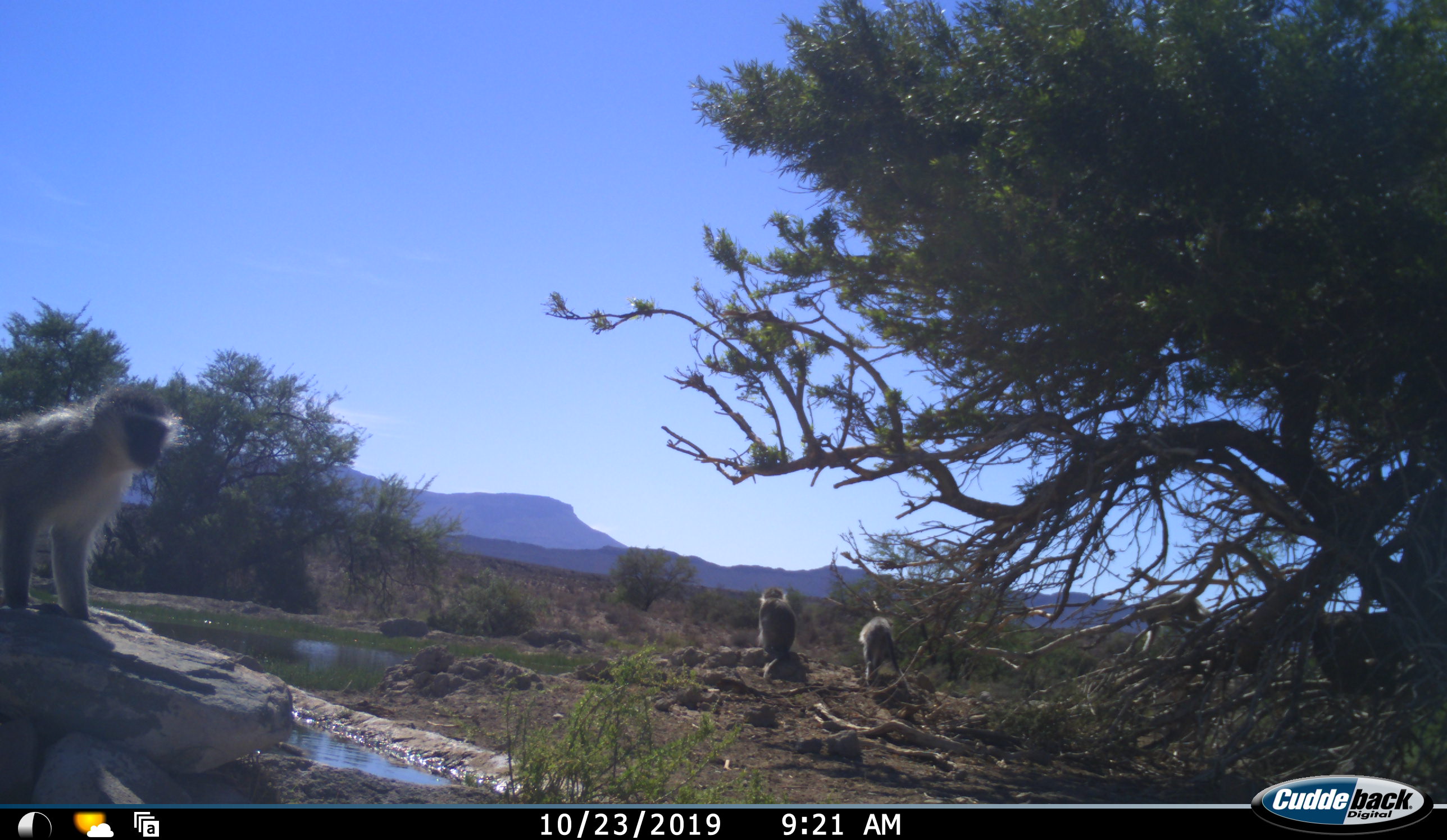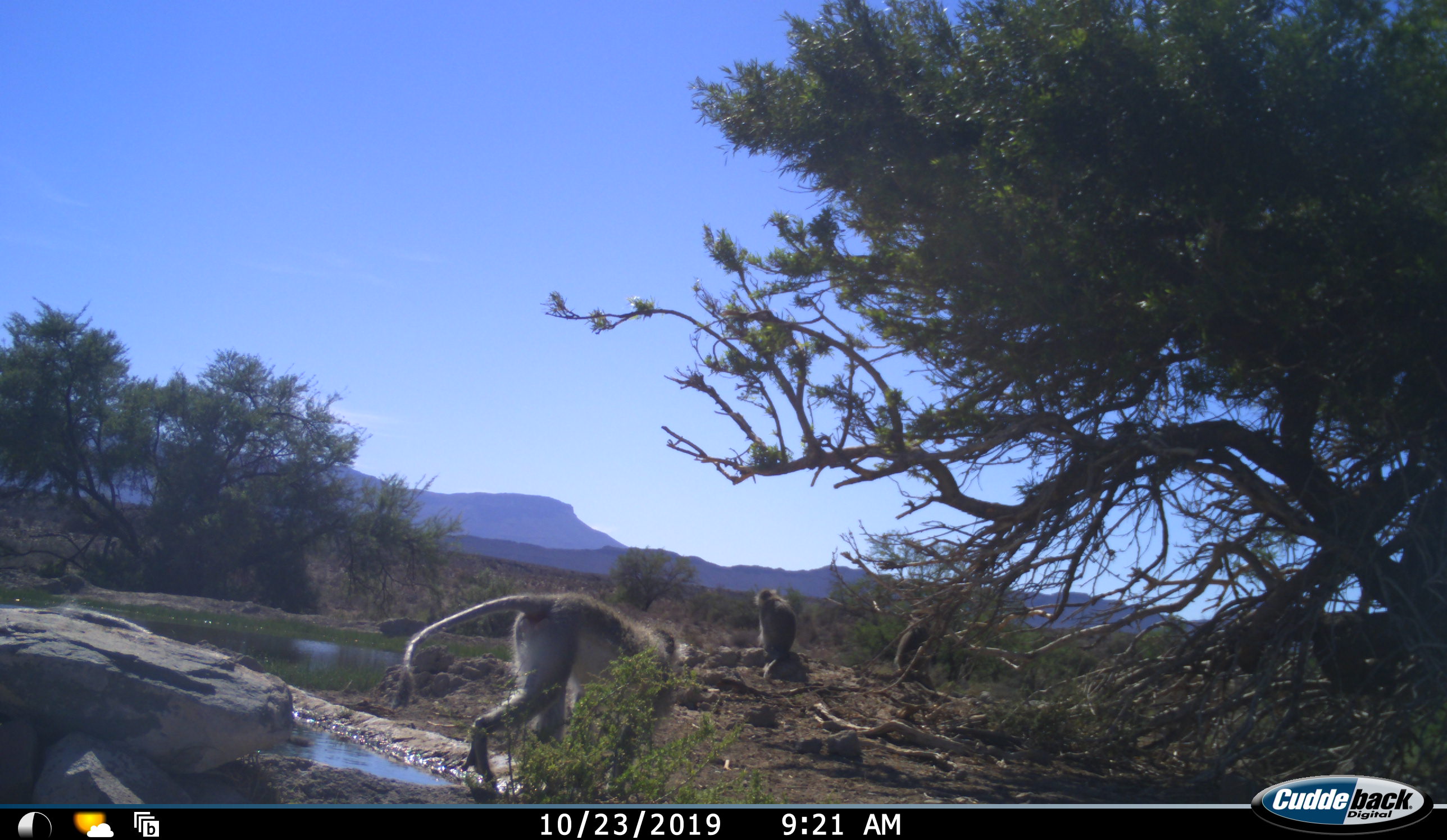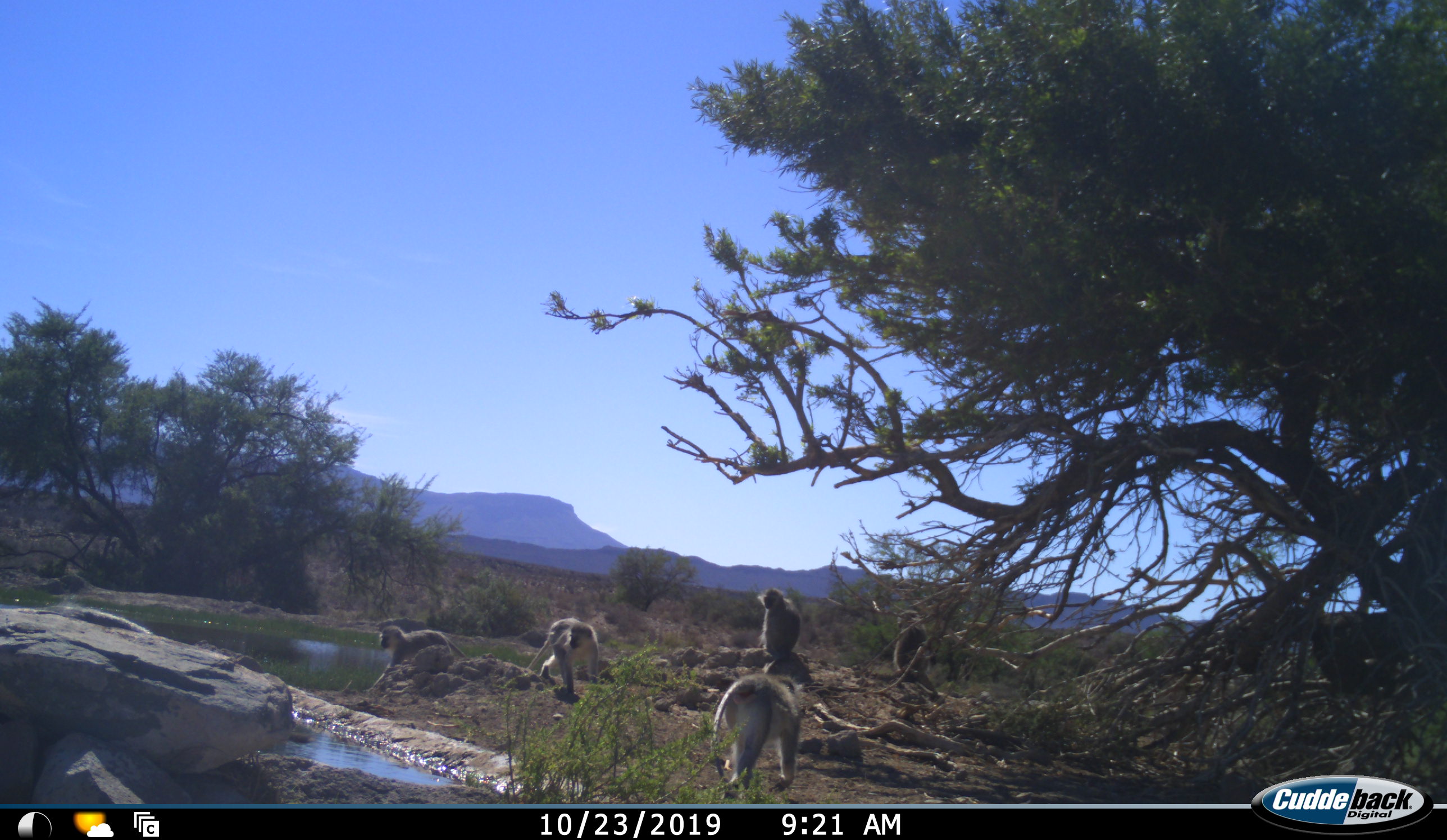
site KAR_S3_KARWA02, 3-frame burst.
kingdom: Animalia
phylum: Chordata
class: Mammalia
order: Primates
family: Cercopithecidae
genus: Chlorocebus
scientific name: Chlorocebus pygerythrus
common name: vervet monkey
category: monkeyvervet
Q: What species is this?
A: Monkeyvervet (vervet monkey) (Chlorocebus pygerythrus).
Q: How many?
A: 5.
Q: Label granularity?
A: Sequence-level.